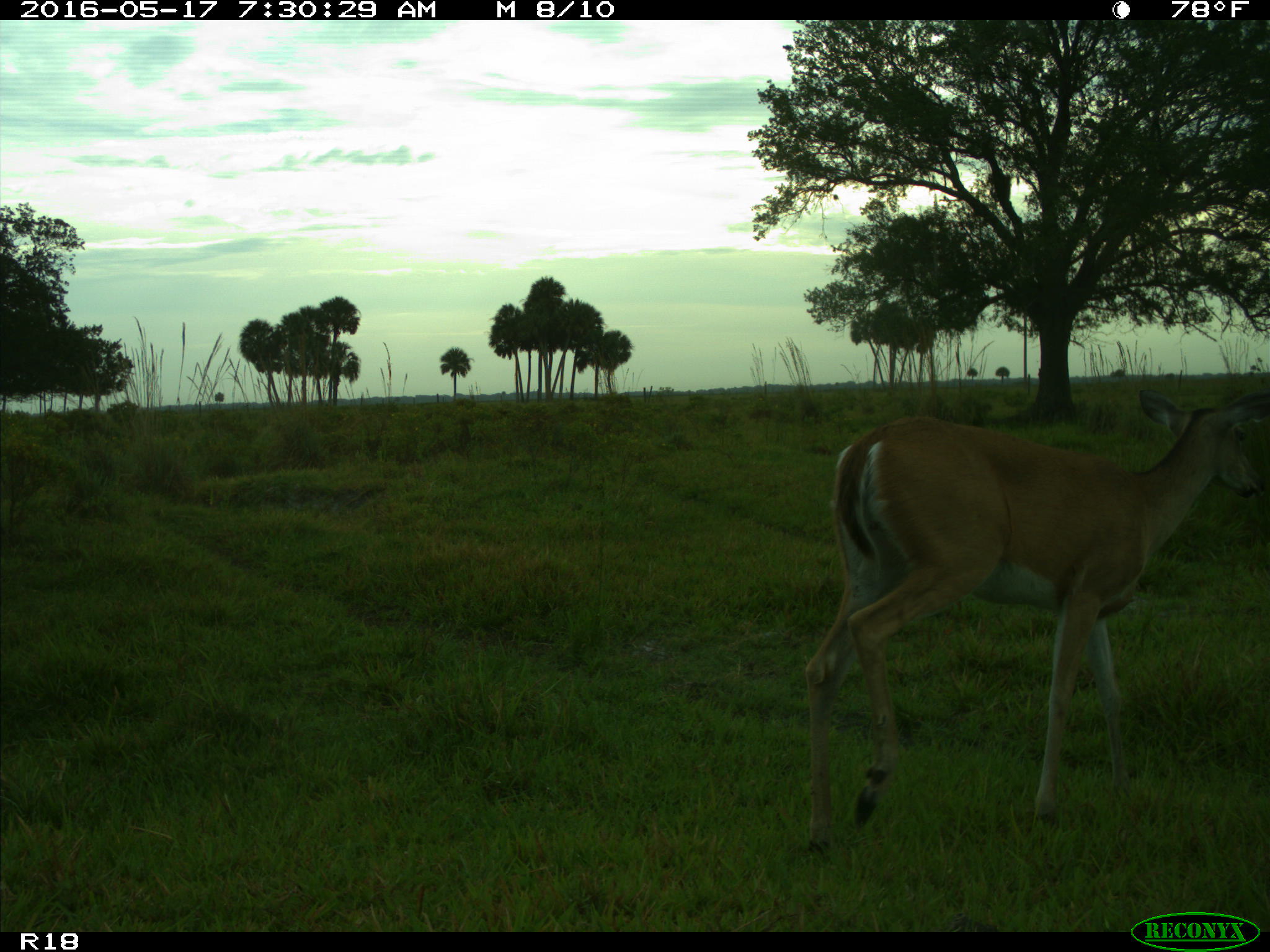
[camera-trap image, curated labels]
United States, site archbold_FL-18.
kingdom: Animalia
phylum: Chordata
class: Mammalia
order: Artiodactyla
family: Cervidae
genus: Odocoileus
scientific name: Odocoileus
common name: deer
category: unidentified deer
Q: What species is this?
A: Unidentified deer (deer) (Odocoileus).